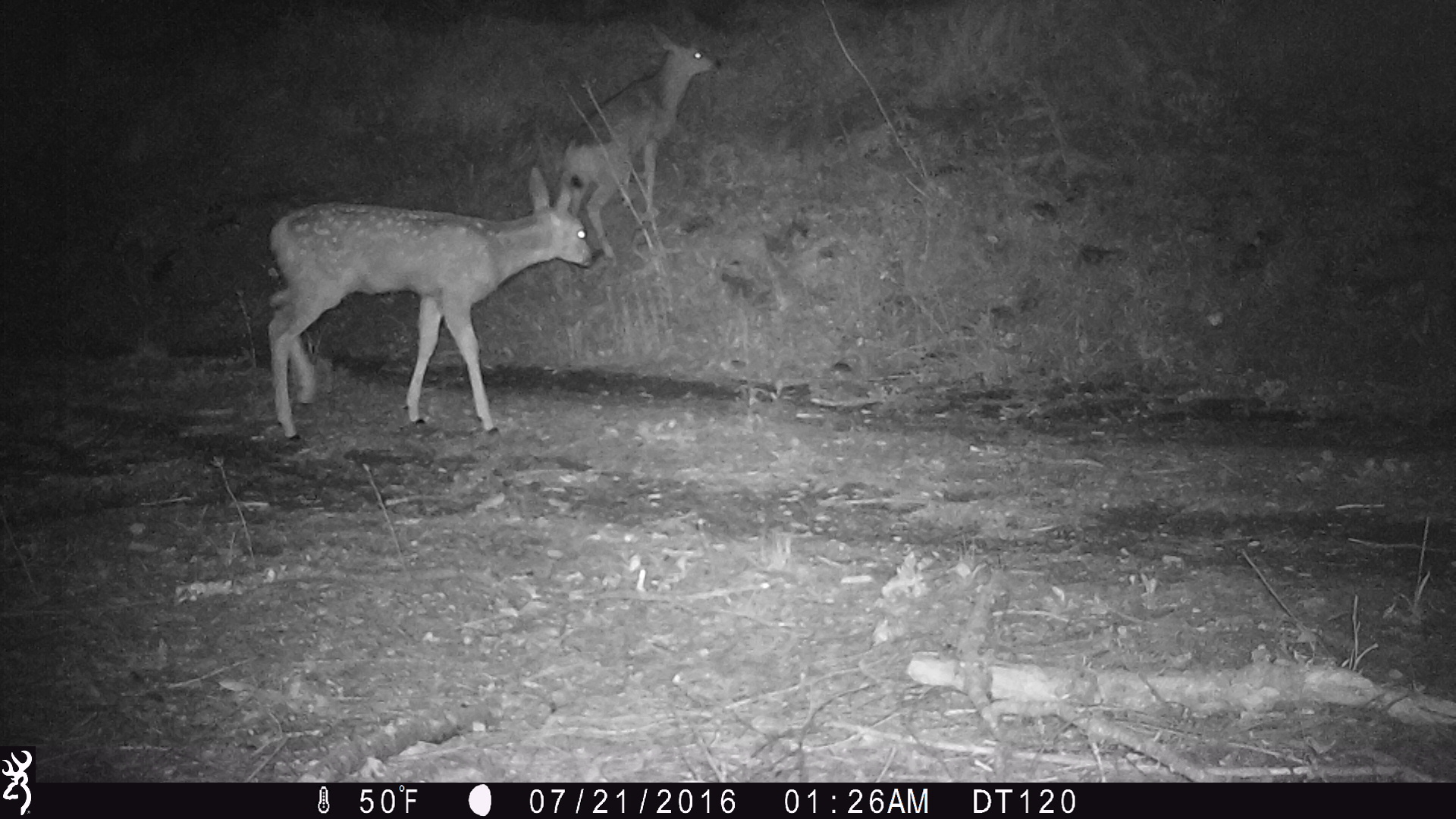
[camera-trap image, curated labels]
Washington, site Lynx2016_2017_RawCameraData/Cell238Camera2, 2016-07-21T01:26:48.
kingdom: Animalia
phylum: Chordata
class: Mammalia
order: Artiodactyla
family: Cervidae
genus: Odocoileus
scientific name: Odocoileus hemionus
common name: mule deer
Odocoileus hemionus (mule deer). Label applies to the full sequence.